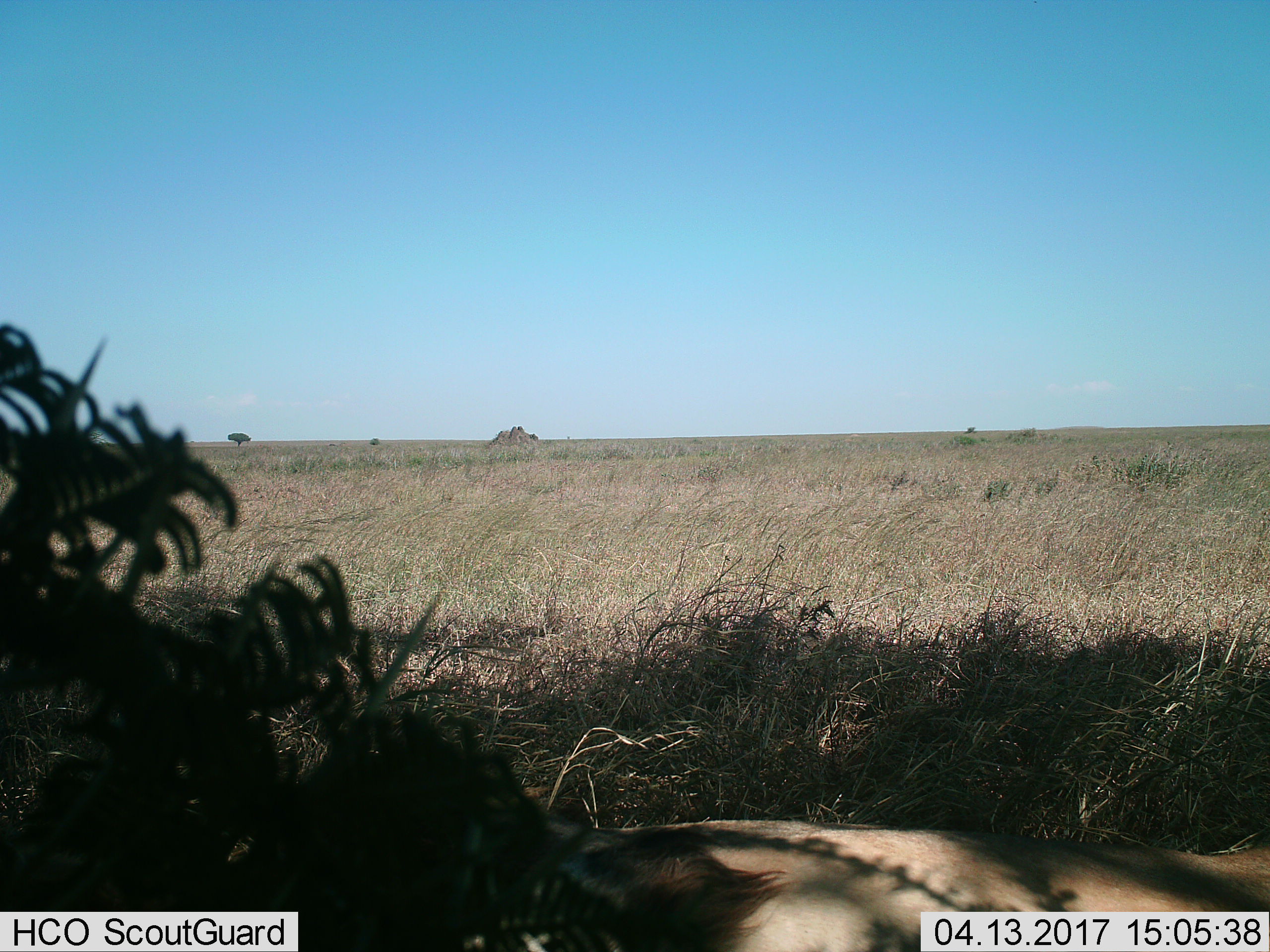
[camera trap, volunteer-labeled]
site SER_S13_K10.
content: unidentified animal